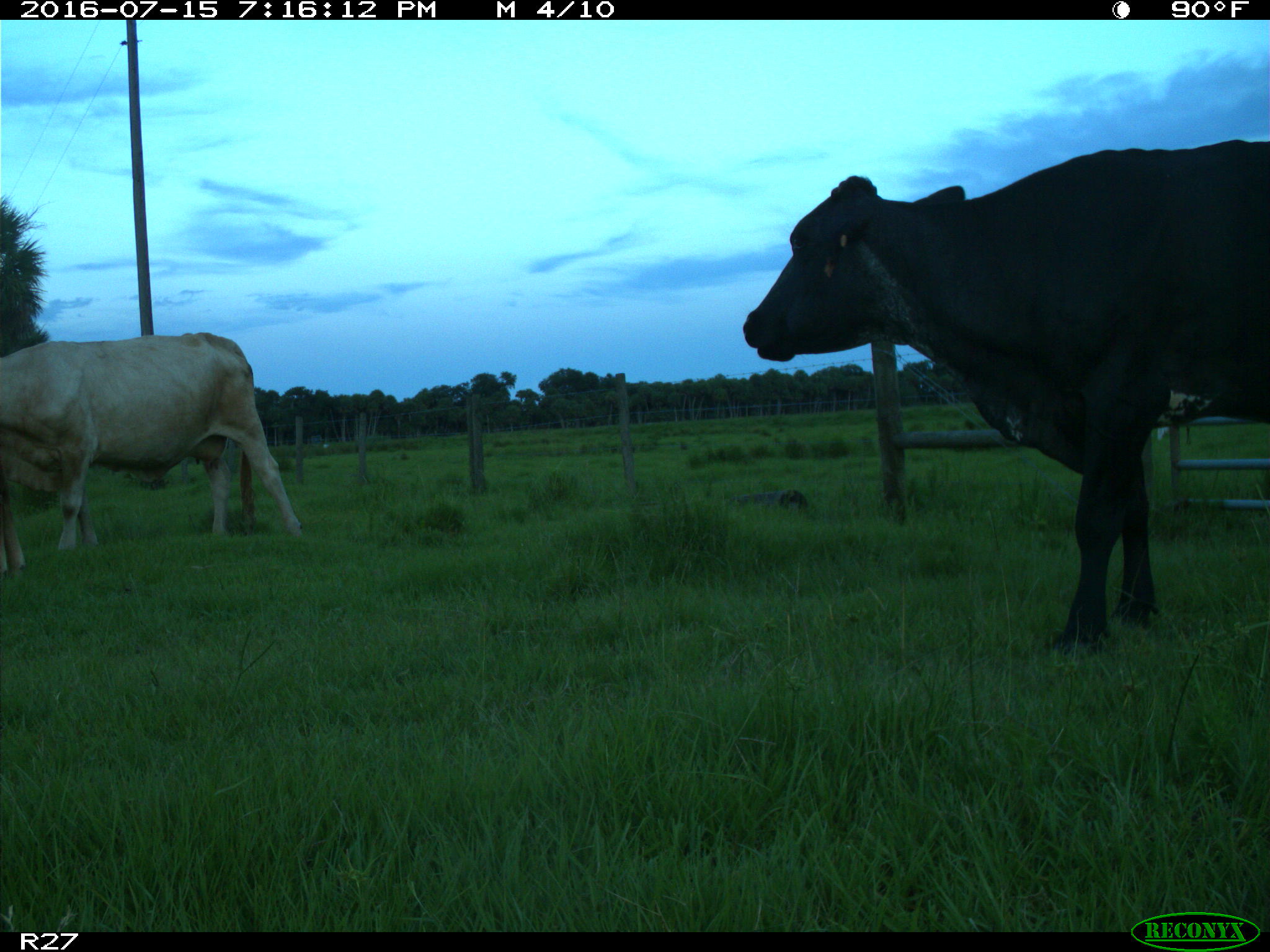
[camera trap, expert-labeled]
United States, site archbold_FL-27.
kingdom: Animalia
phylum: Chordata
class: Mammalia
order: Artiodactyla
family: Bovidae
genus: Bos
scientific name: Bos taurus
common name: domestic cow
Bos taurus (domestic cow).